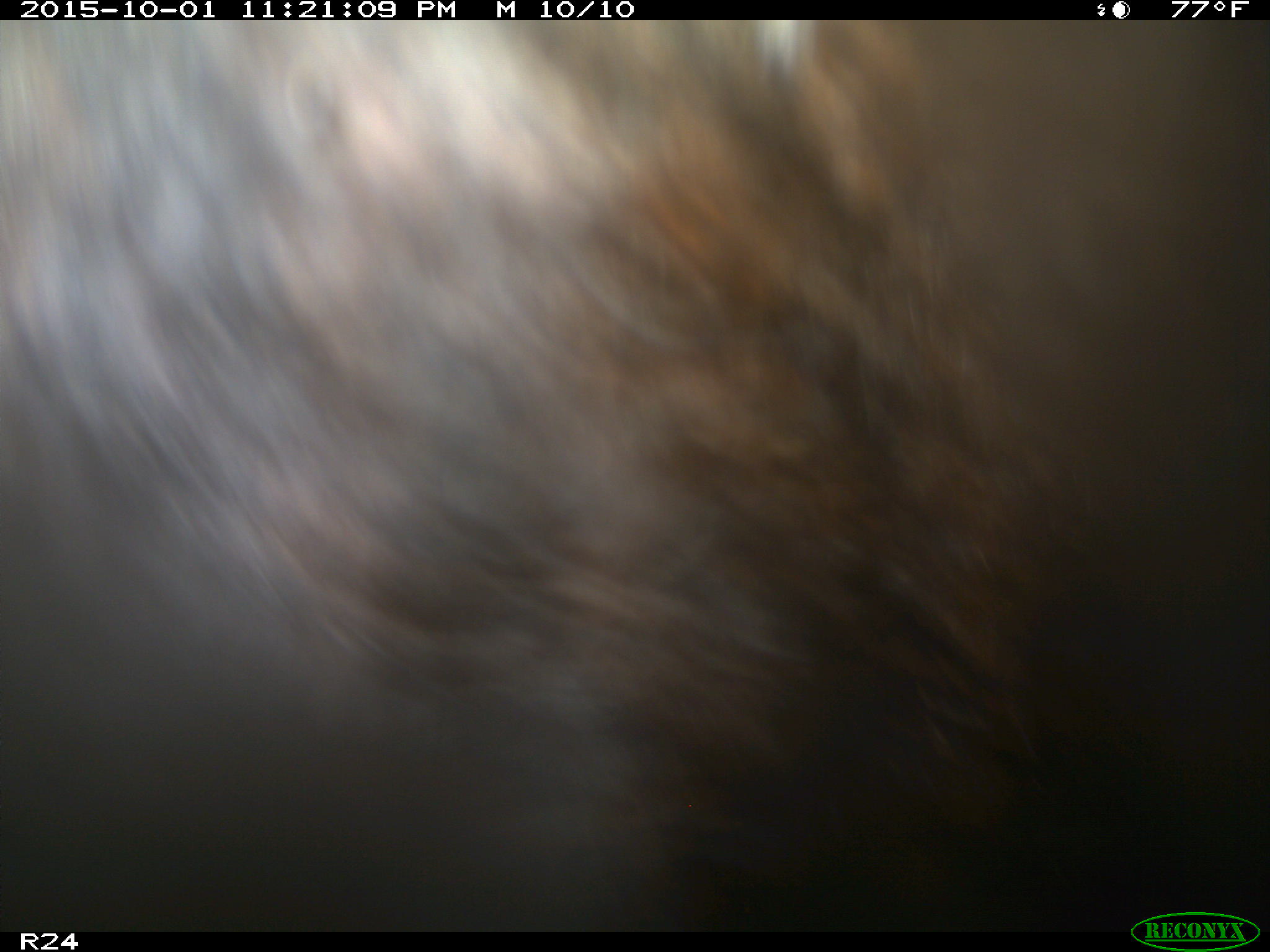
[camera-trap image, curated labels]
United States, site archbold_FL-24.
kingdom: Animalia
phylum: Chordata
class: Mammalia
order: Artiodactyla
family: Bovidae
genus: Bos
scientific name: Bos taurus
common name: domestic cow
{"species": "Bos taurus (domestic cow)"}